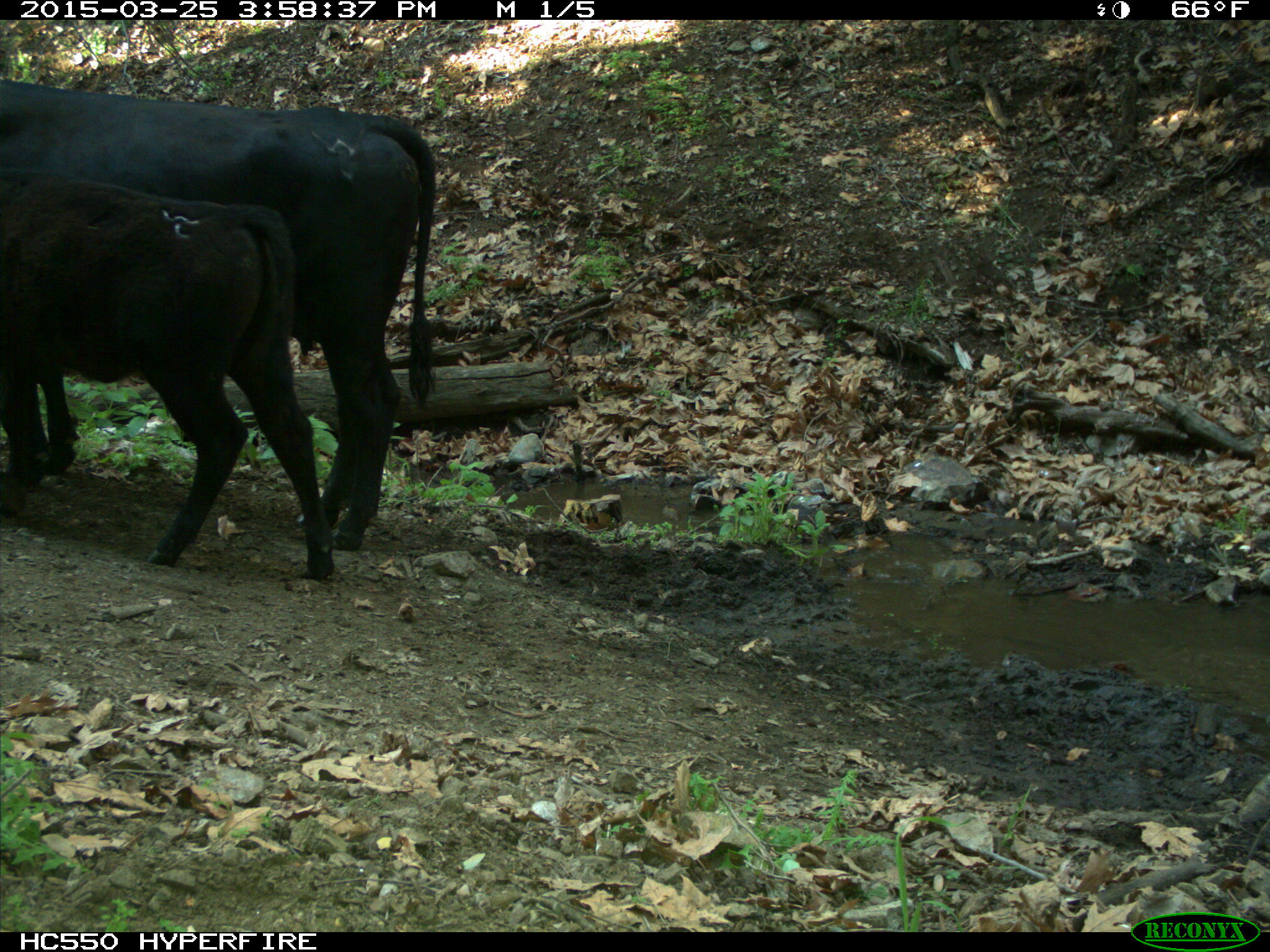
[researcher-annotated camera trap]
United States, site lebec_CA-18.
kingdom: Animalia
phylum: Chordata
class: Mammalia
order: Artiodactyla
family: Bovidae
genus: Bos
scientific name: Bos taurus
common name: domestic cow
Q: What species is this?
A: Bos taurus (domestic cow).